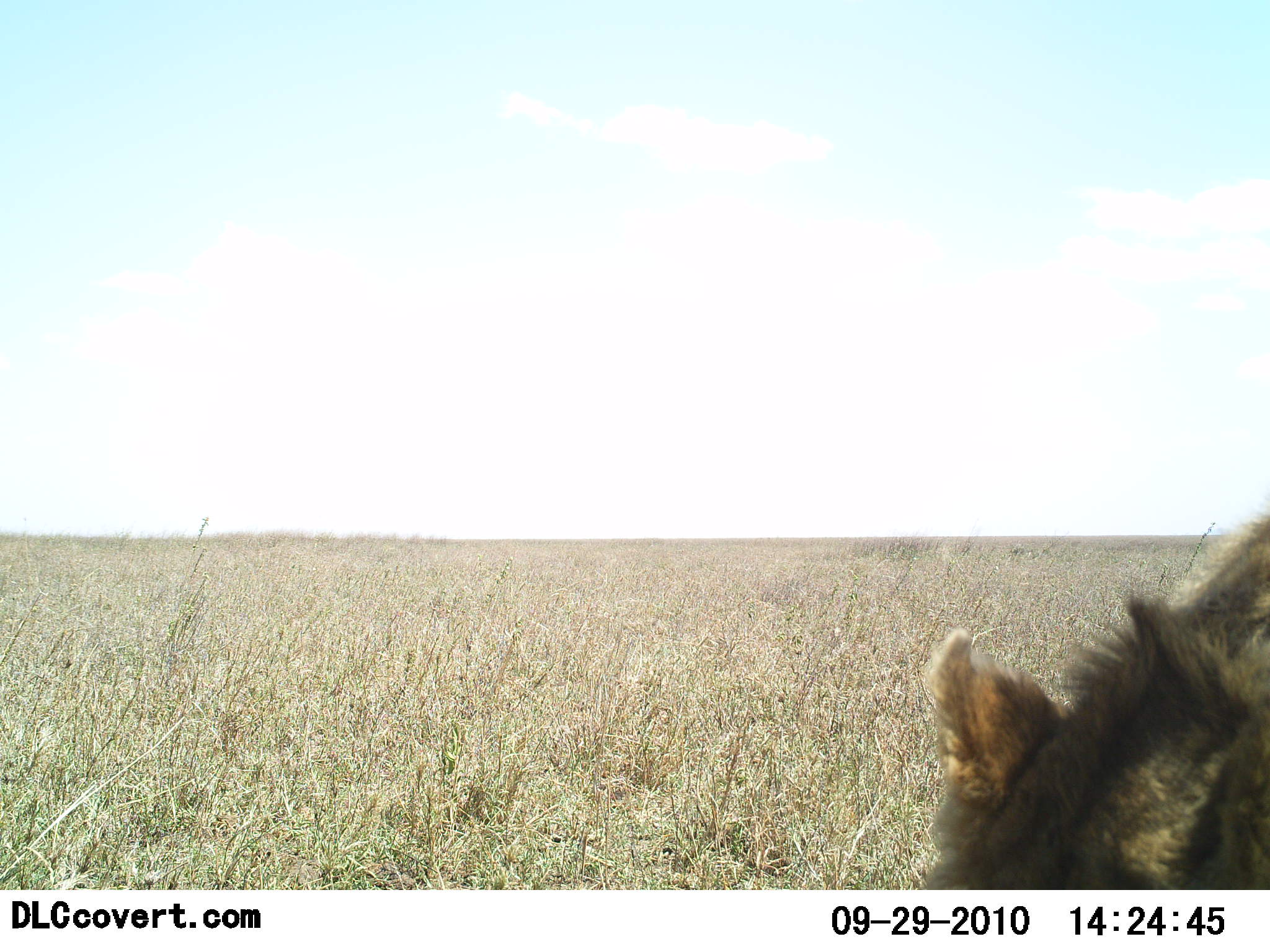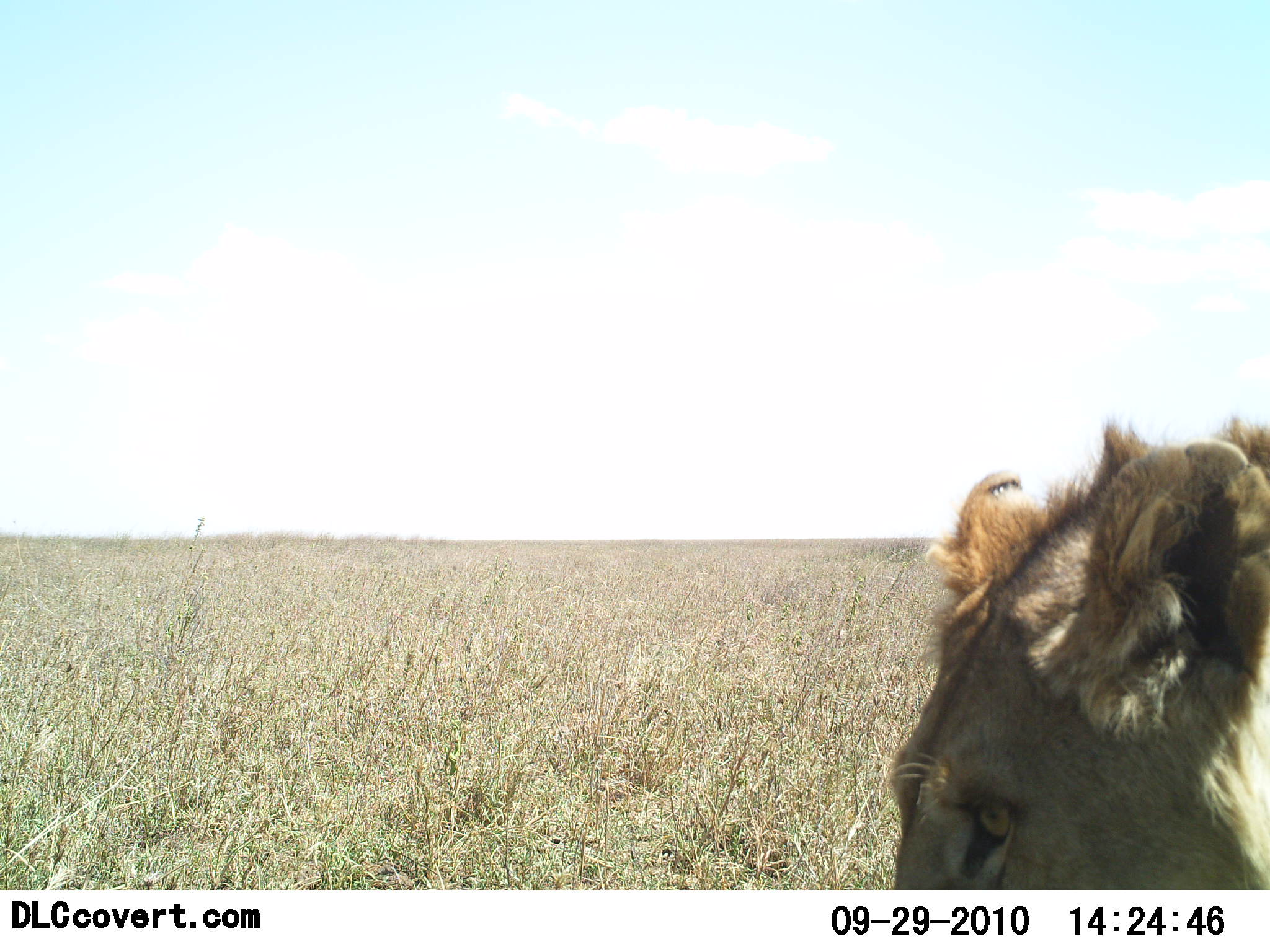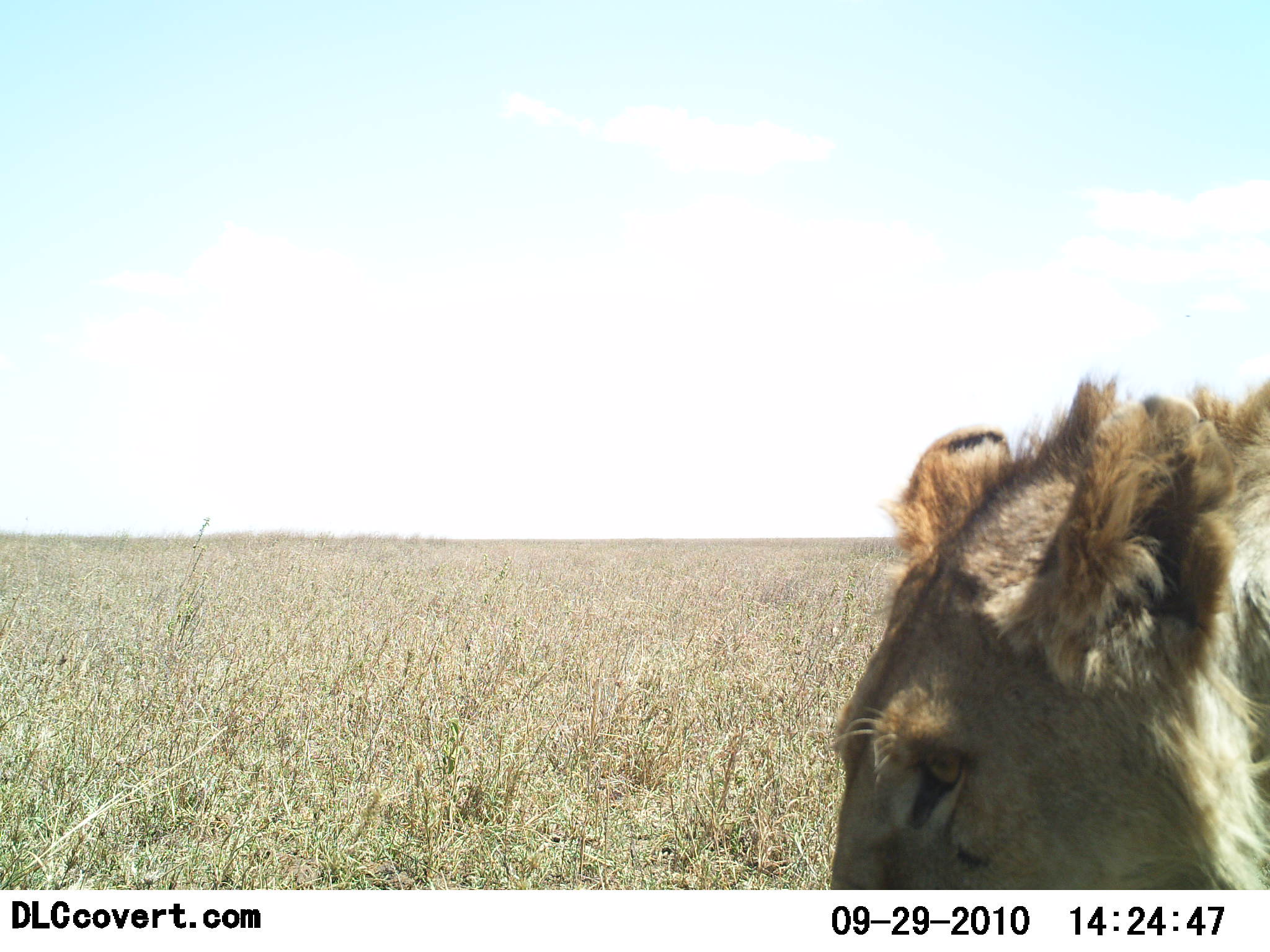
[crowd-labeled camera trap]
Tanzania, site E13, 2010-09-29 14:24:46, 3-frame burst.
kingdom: Animalia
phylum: Chordata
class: Mammalia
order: Carnivora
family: Felidae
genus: Panthera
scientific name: Panthera leo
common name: lion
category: lionfemale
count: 1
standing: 82%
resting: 0%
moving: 18%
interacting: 0%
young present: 0%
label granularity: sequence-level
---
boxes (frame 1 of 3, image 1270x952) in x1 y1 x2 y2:
animal: 917 507 1270 892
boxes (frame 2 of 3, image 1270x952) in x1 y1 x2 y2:
animal: 886 404 1270 889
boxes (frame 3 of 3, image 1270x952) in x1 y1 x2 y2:
animal: 831 368 1270 890